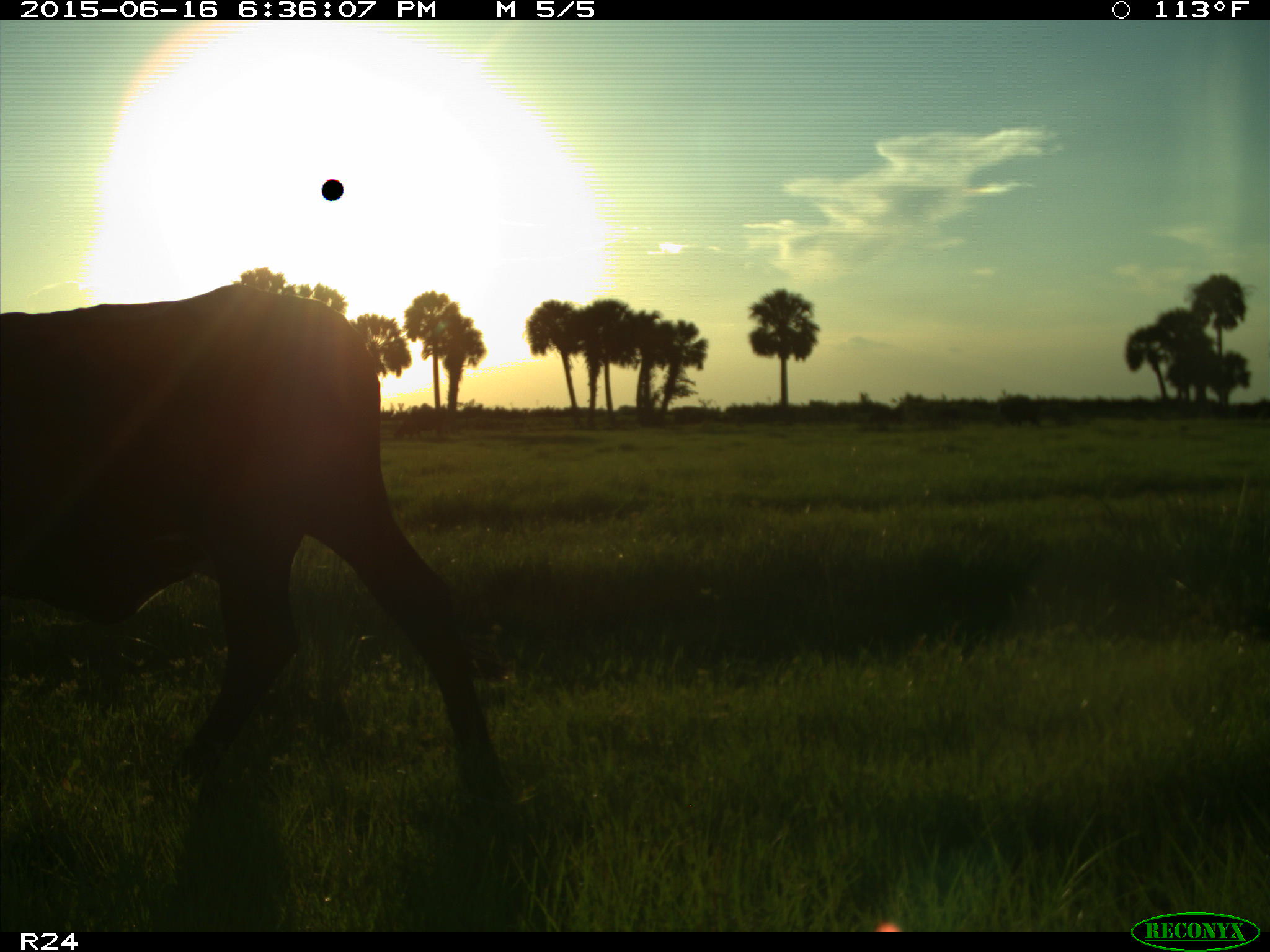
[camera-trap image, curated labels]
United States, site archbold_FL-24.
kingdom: Animalia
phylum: Chordata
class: Mammalia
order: Artiodactyla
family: Bovidae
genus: Bos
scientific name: Bos taurus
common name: domestic cow